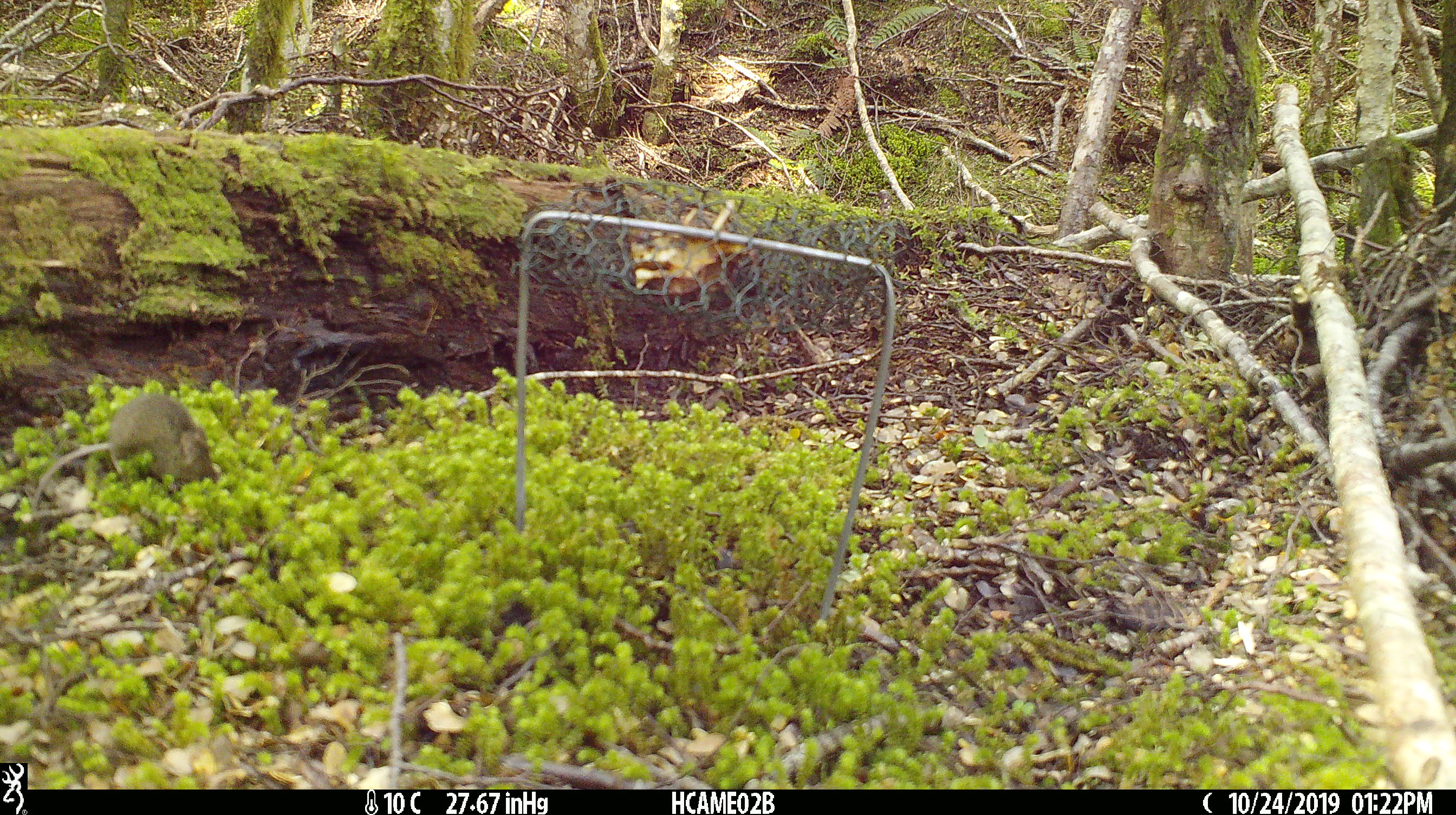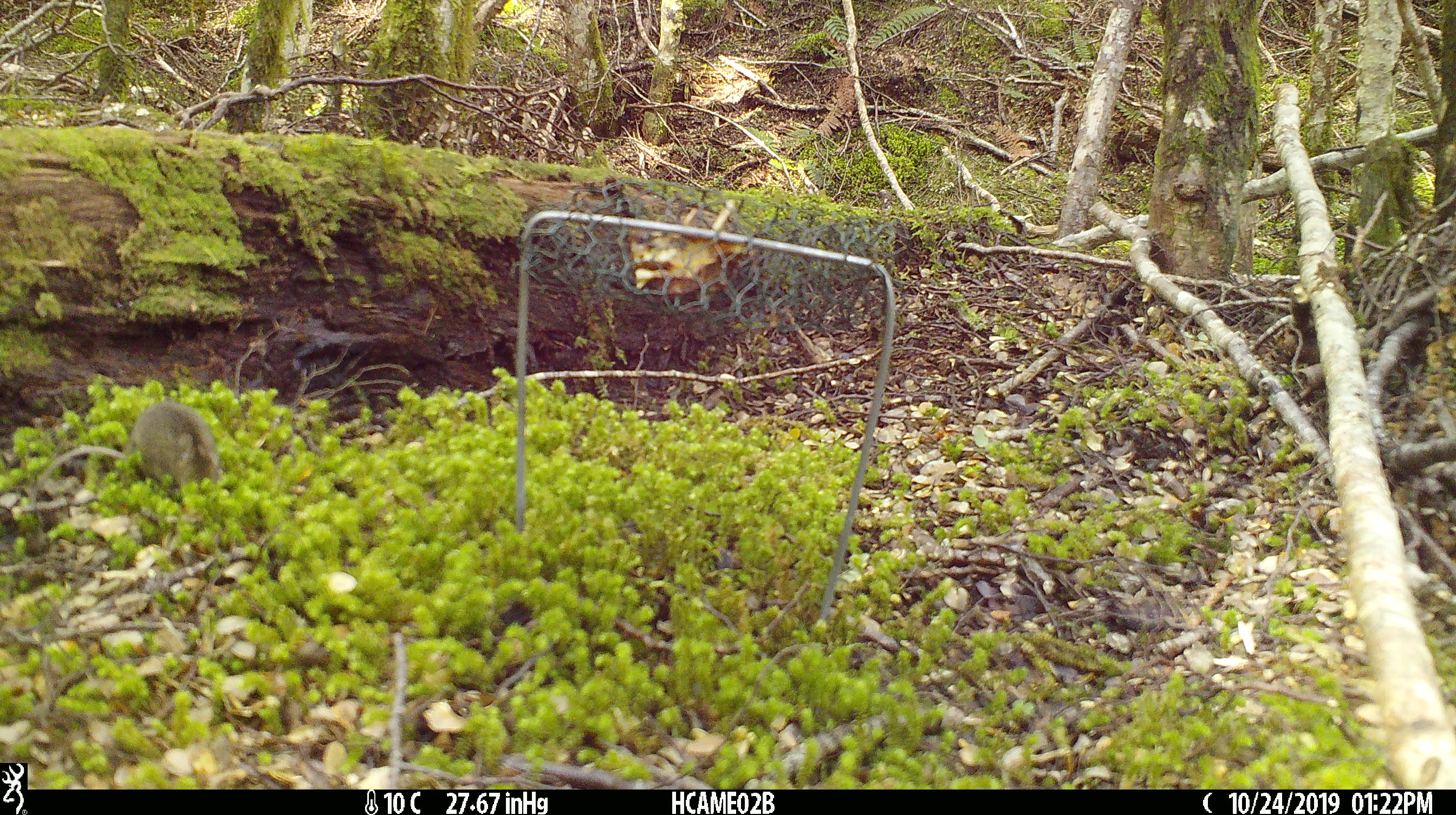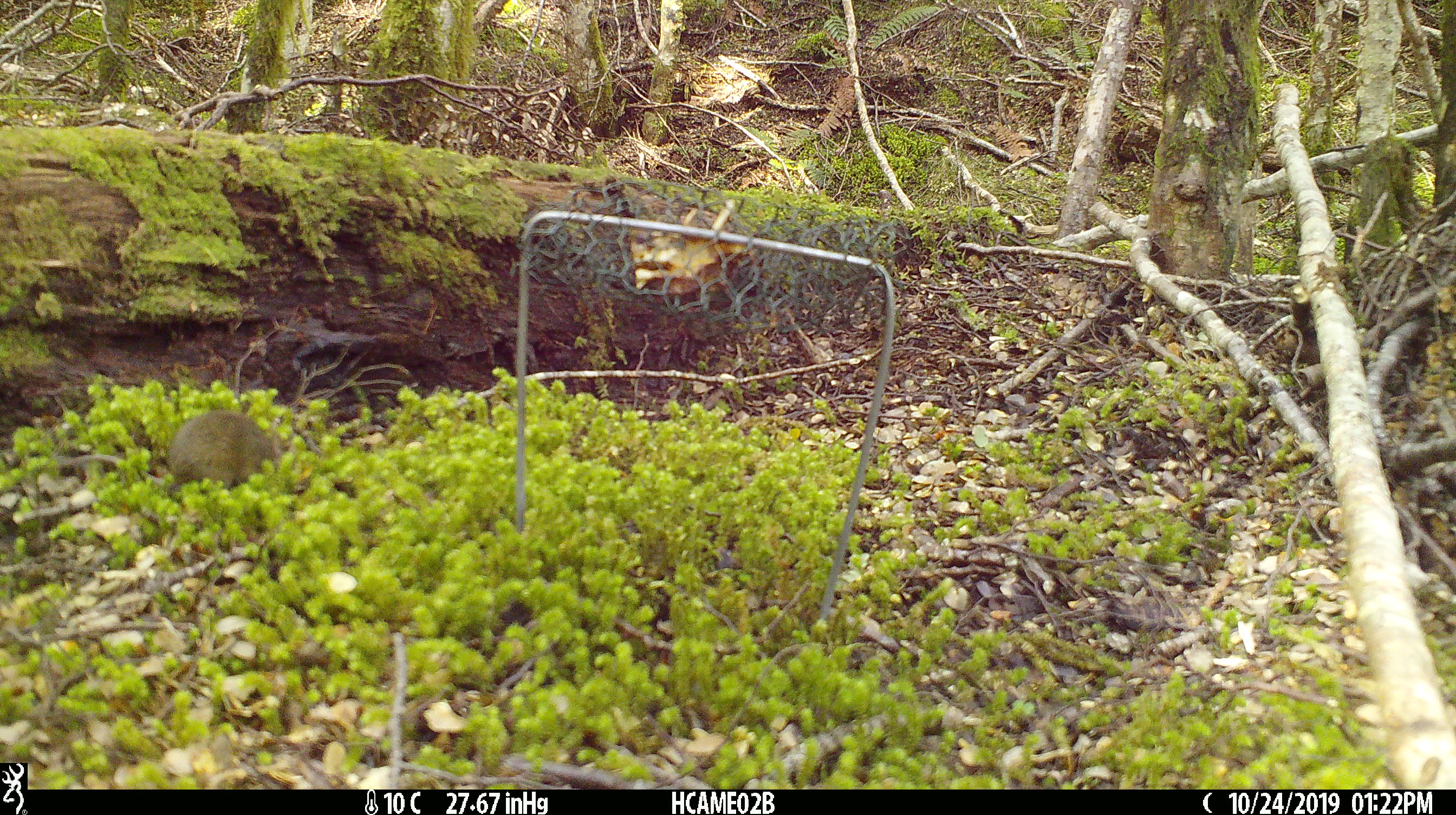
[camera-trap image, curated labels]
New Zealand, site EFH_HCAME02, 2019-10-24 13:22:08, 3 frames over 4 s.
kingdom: Animalia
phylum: Chordata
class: Mammalia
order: Rodentia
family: Muridae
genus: Mus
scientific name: Mus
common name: mouse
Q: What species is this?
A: Mouse (Mus).